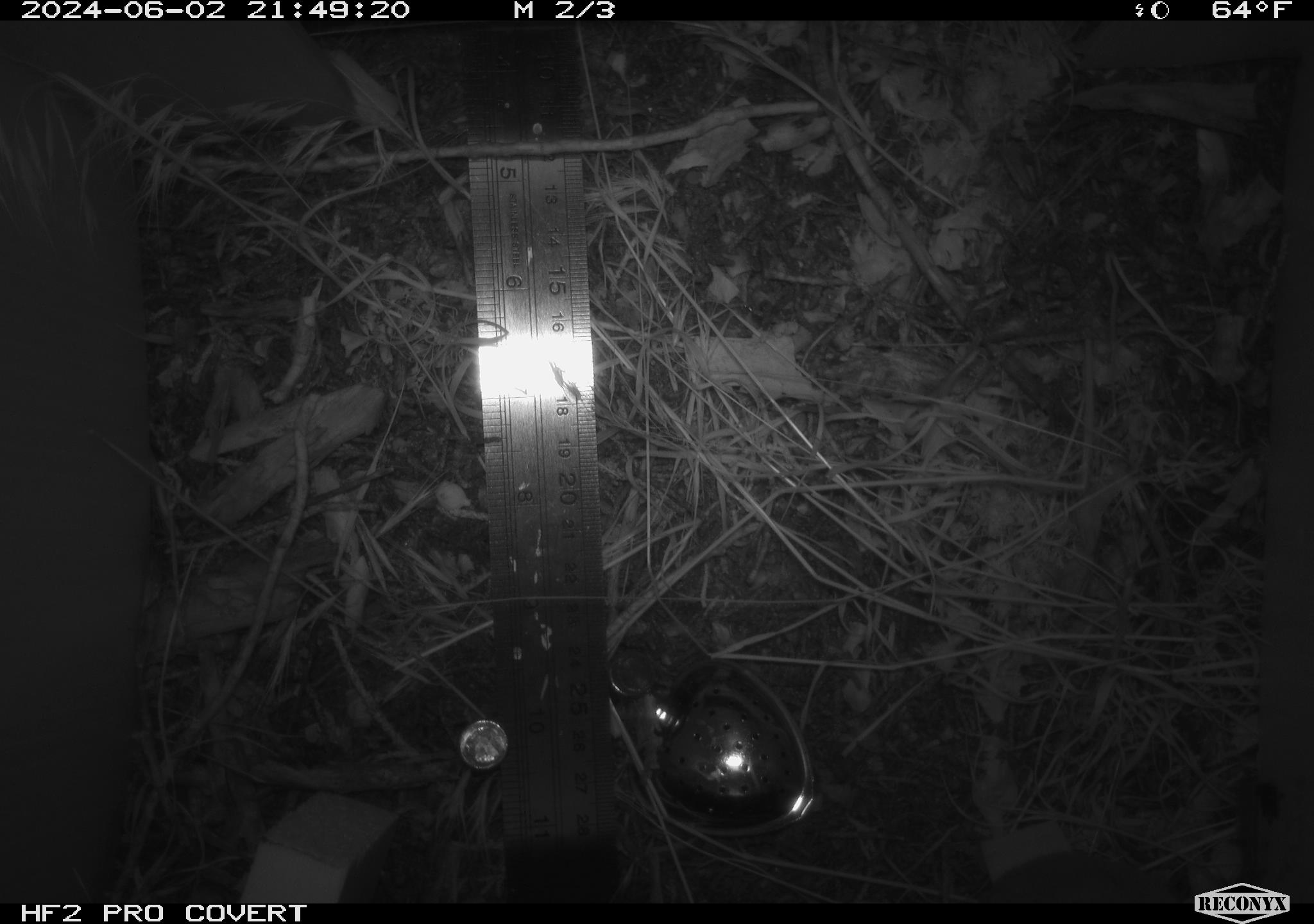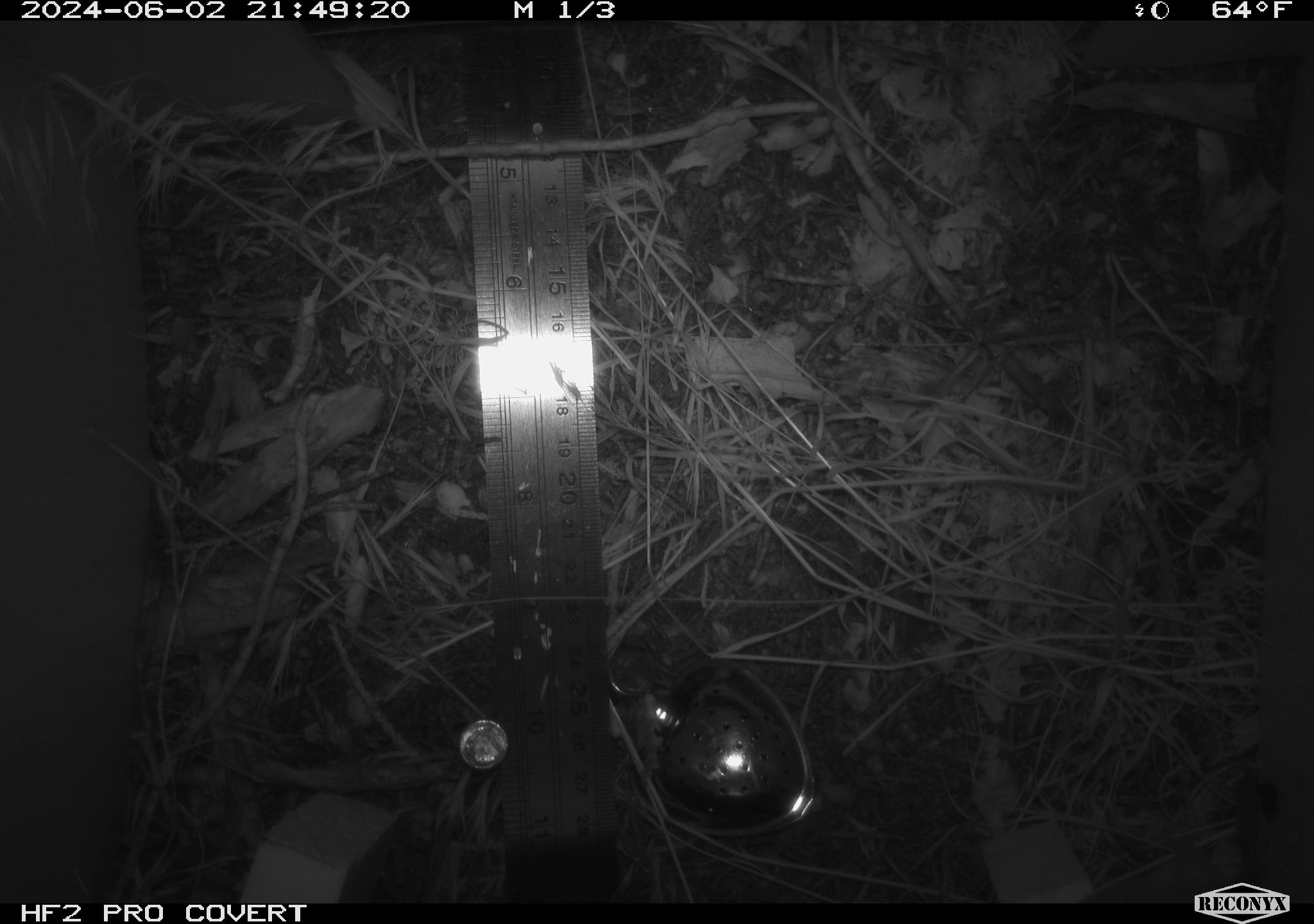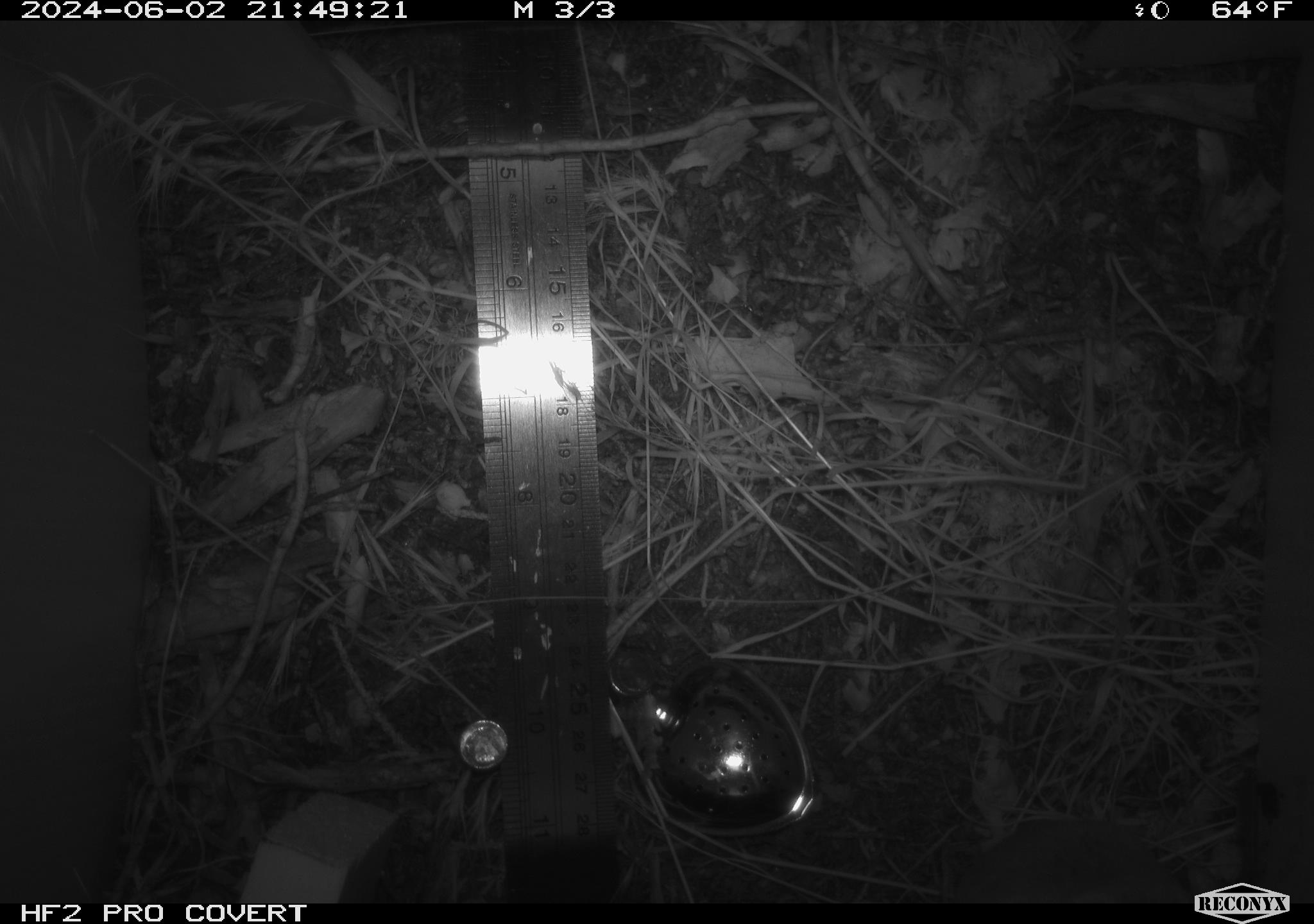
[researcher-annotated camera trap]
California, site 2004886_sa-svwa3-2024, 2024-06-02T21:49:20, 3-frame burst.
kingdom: Animalia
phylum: Chordata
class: Mammalia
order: Rodentia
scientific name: Rodentia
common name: mouse species